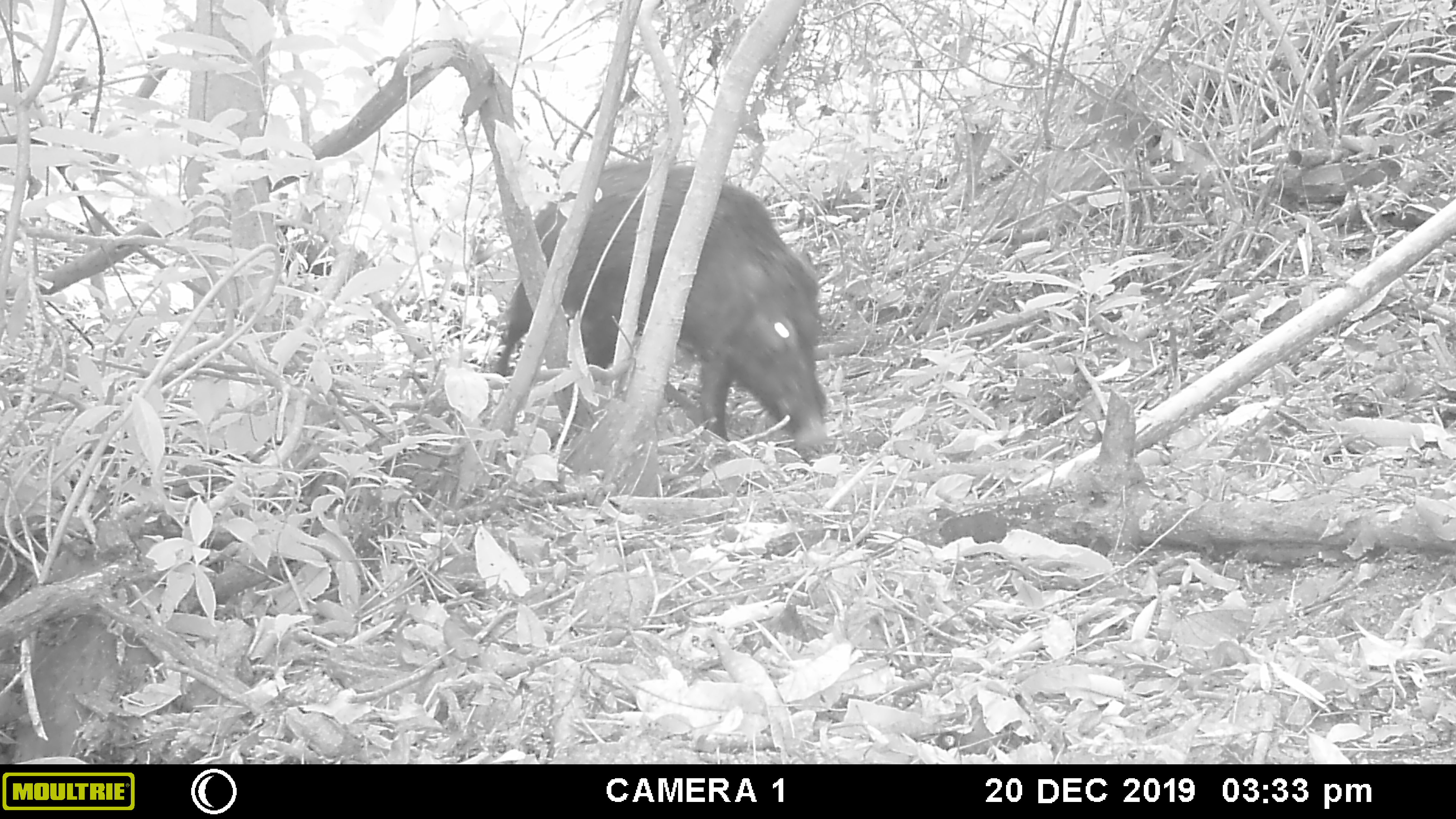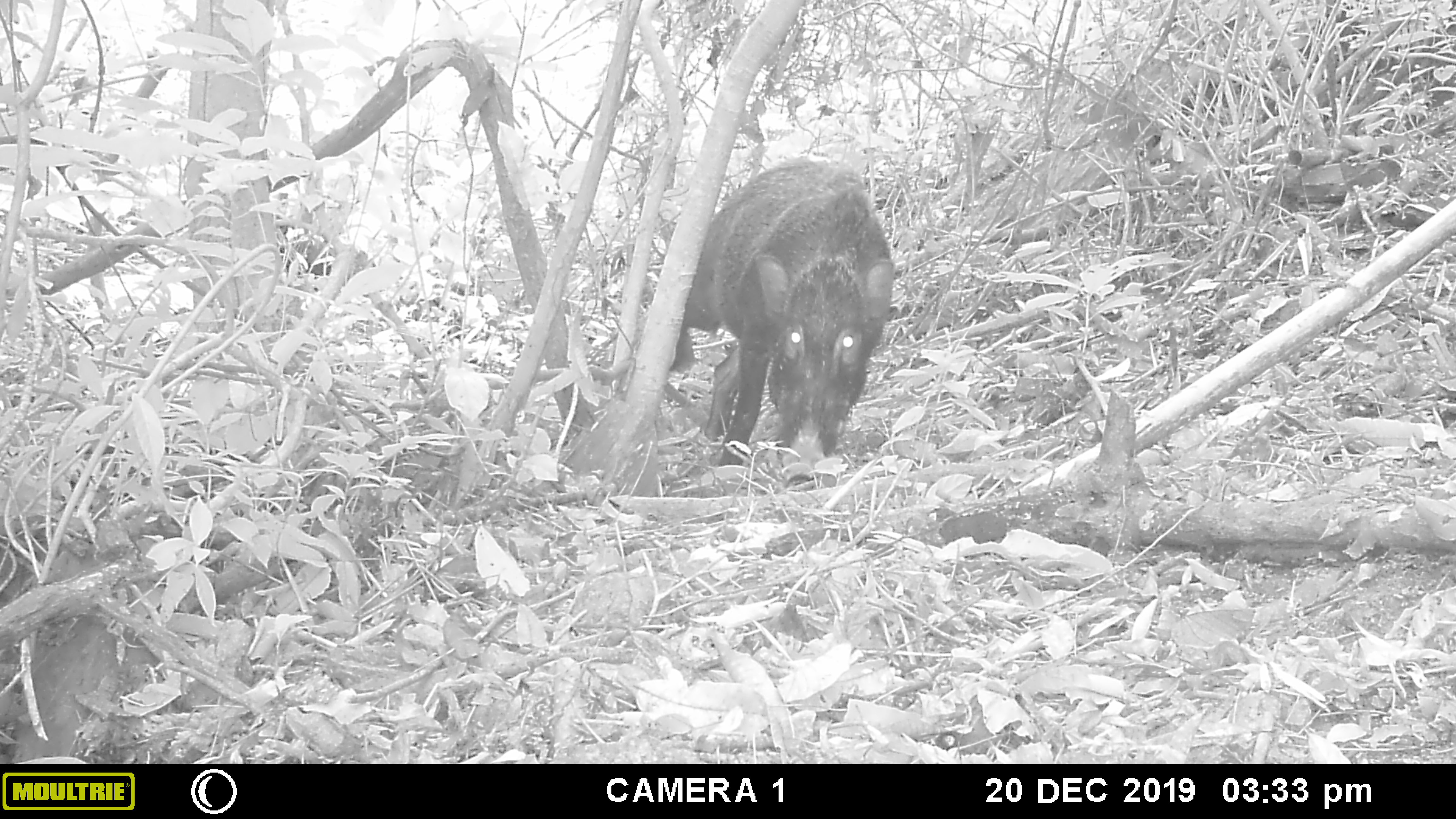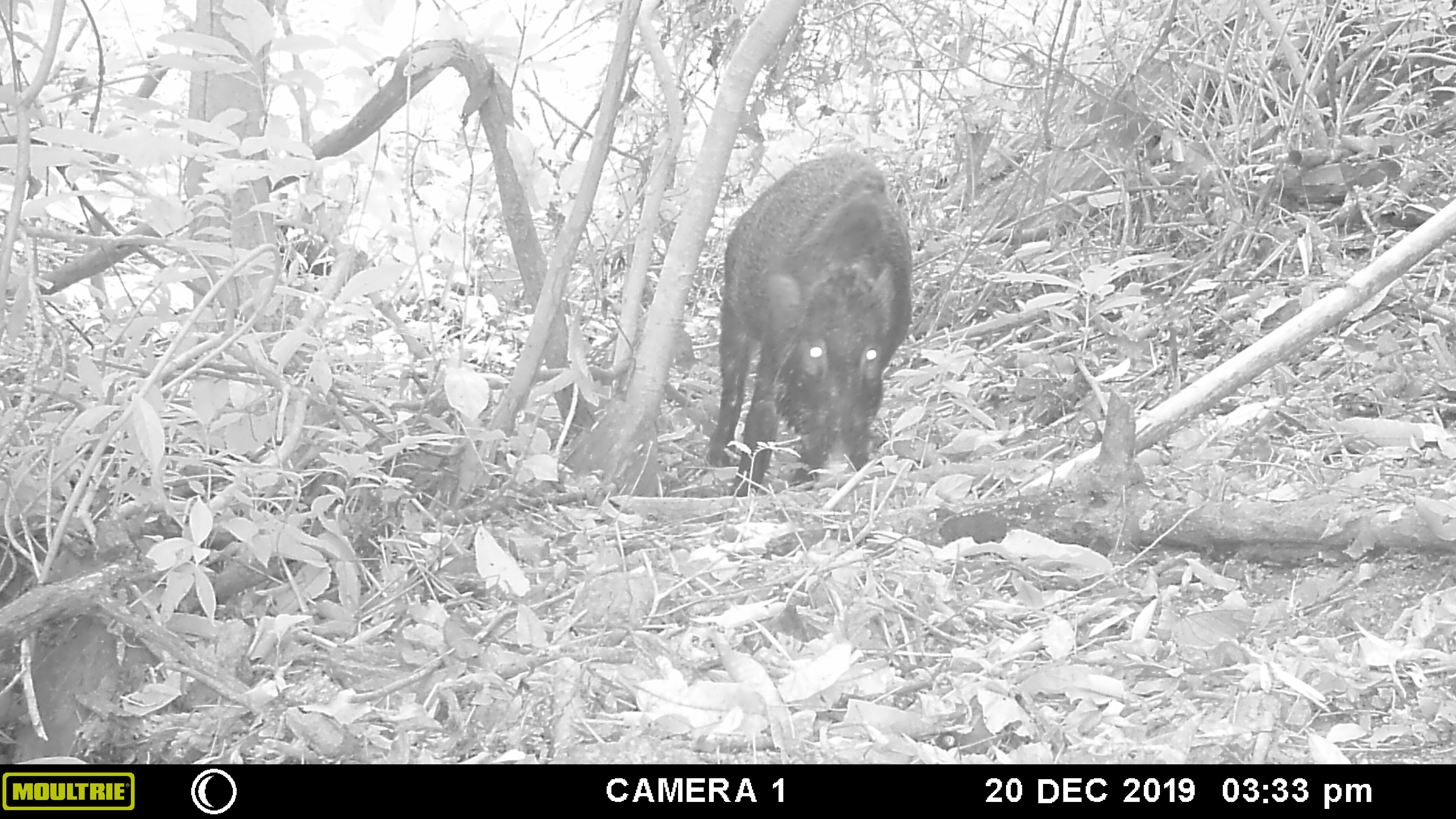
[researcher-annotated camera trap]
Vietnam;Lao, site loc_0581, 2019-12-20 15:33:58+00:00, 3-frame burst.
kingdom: Animalia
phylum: Chordata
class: Mammalia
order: Artiodactyla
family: Suidae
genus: Sus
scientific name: Sus scrofa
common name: eurasian wild pig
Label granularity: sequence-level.